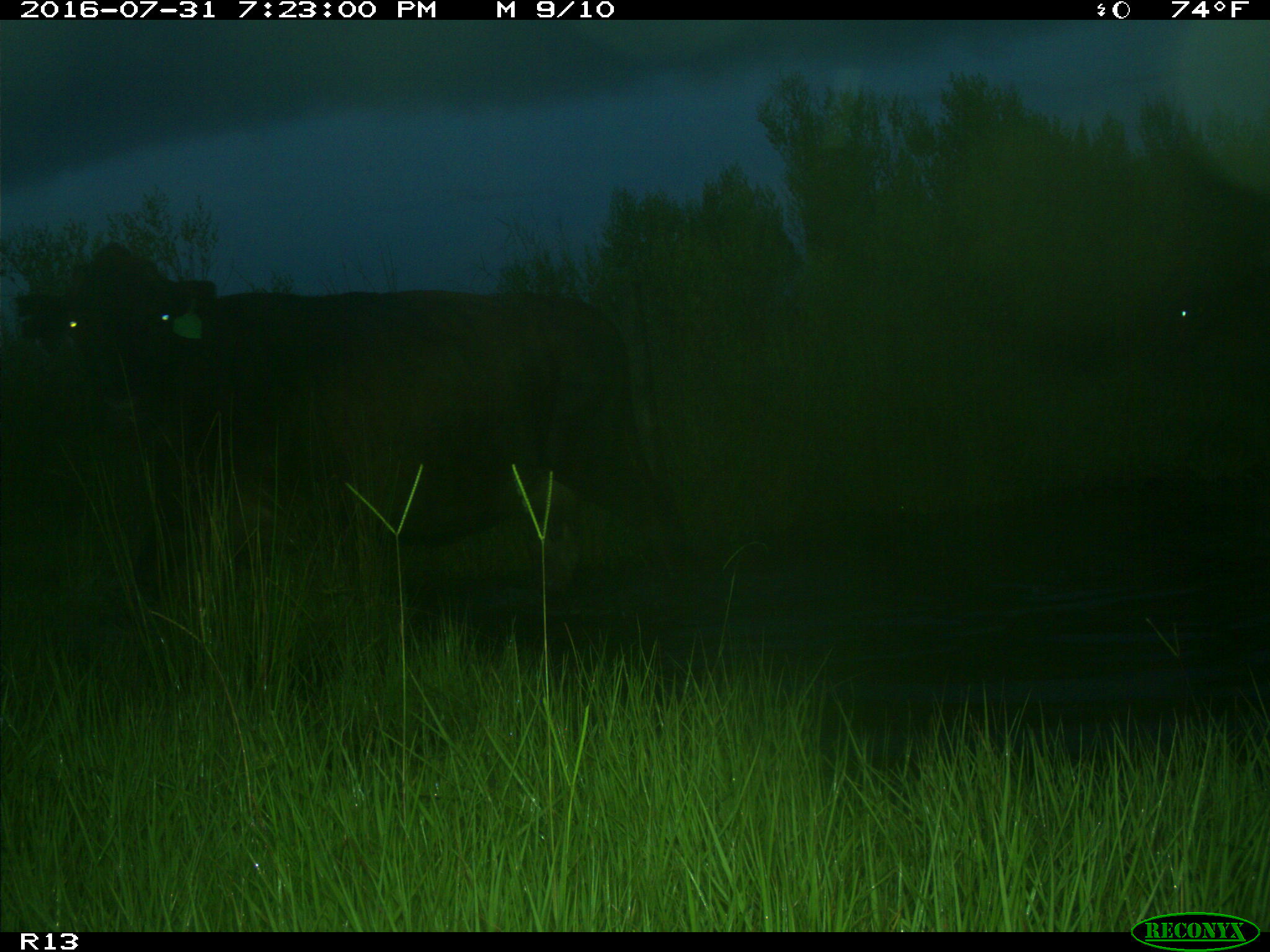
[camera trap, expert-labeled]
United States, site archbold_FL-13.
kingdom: Animalia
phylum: Chordata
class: Mammalia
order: Artiodactyla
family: Bovidae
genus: Bos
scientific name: Bos taurus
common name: domestic cow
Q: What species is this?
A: Bos taurus (domestic cow).